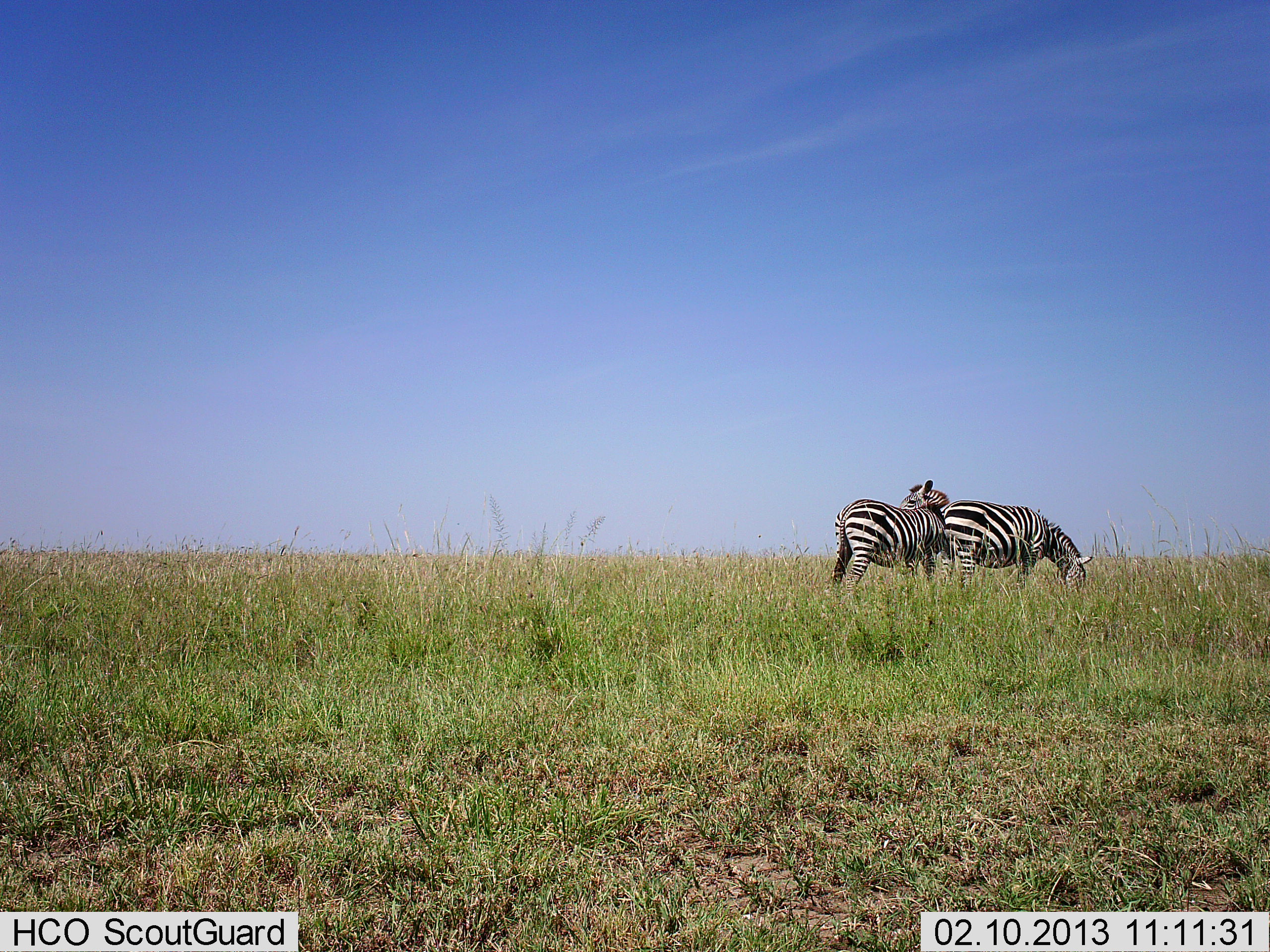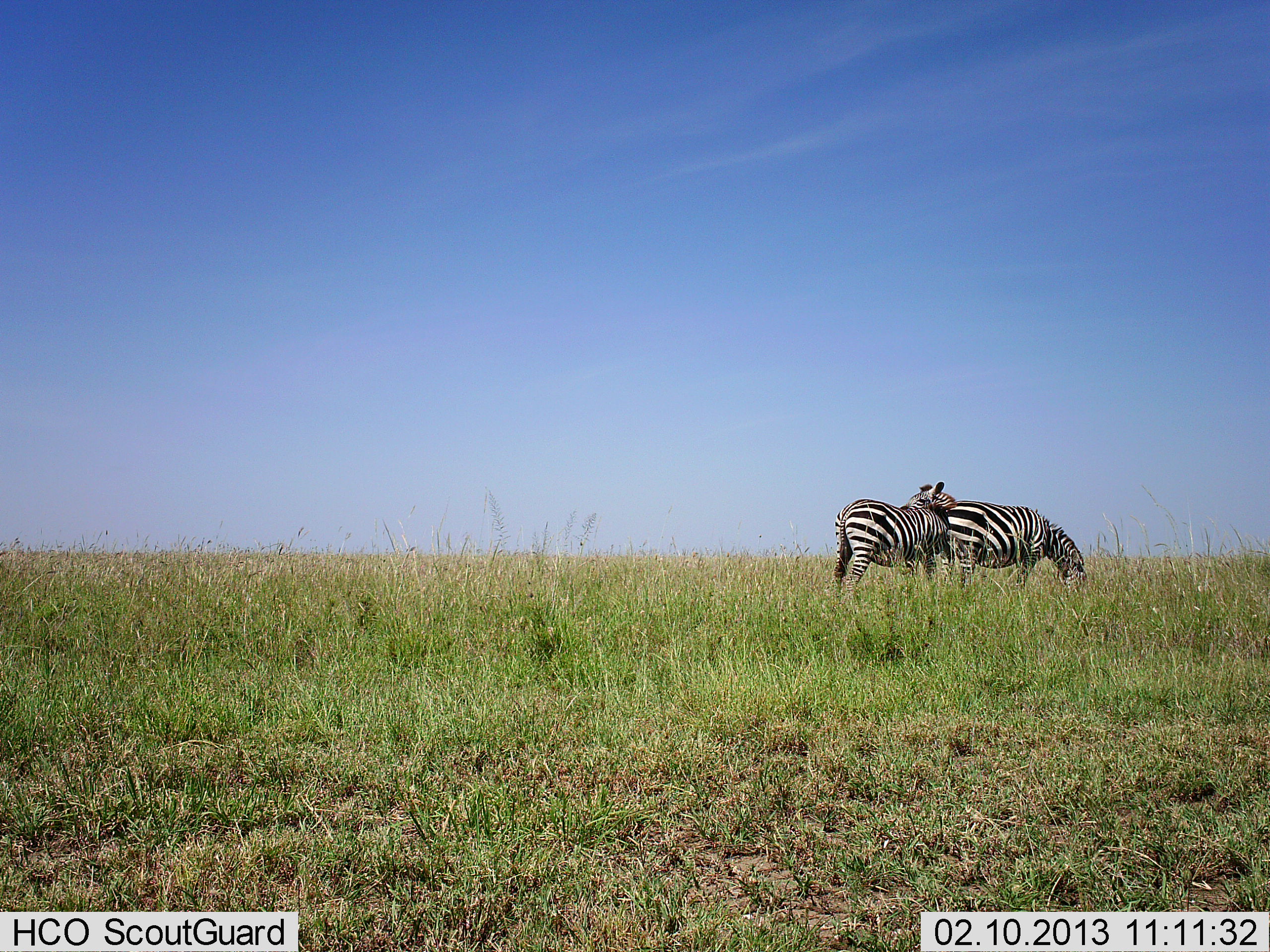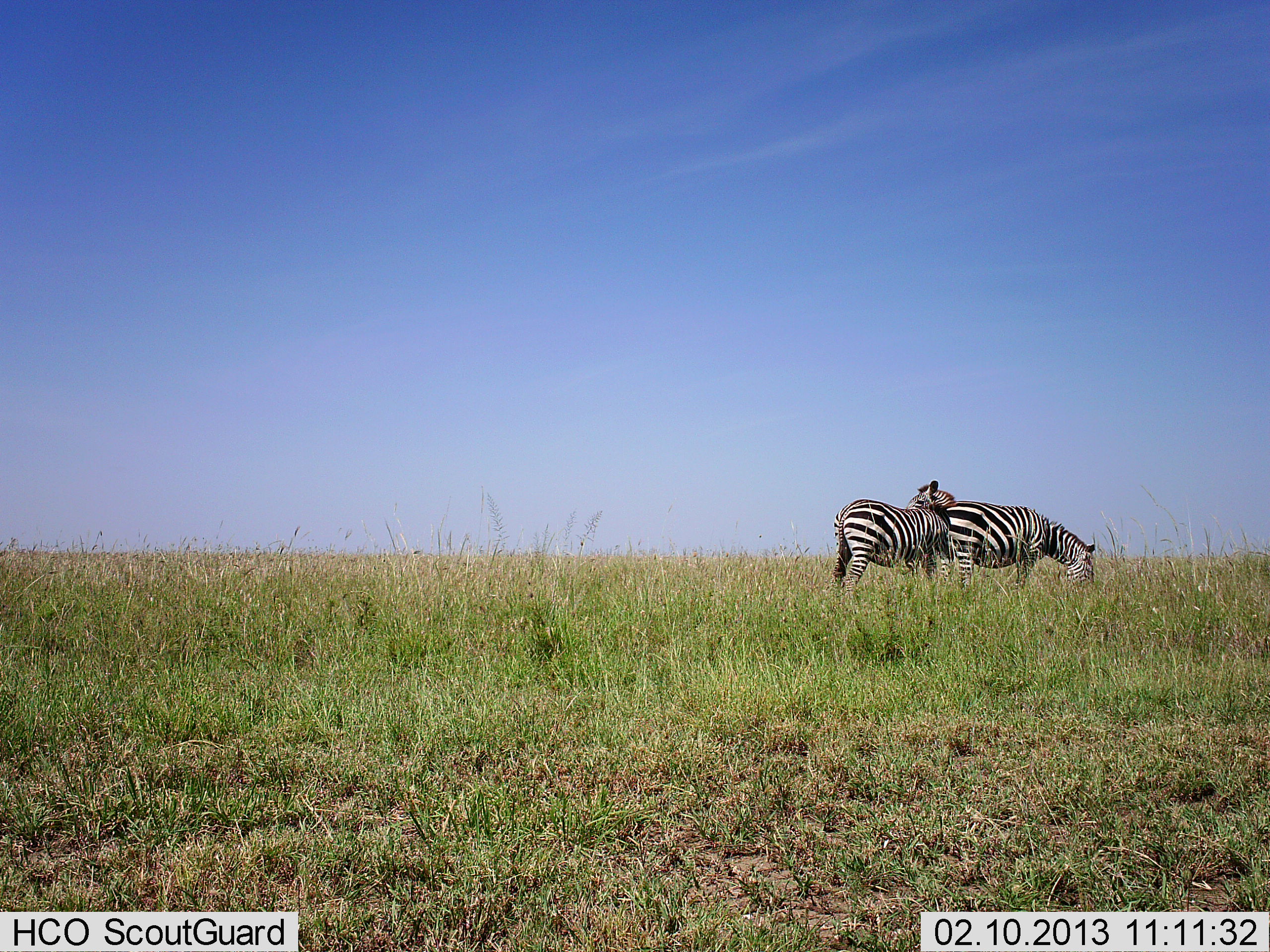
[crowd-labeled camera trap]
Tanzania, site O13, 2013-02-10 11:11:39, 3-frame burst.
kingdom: Animalia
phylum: Chordata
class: Mammalia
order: Perissodactyla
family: Equidae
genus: Equus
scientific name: Equus quagga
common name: plains zebra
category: zebra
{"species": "zebra (plains zebra) (Equus quagga)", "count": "2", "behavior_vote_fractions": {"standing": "70%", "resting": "3%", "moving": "3%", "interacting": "11%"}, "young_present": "3%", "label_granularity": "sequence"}